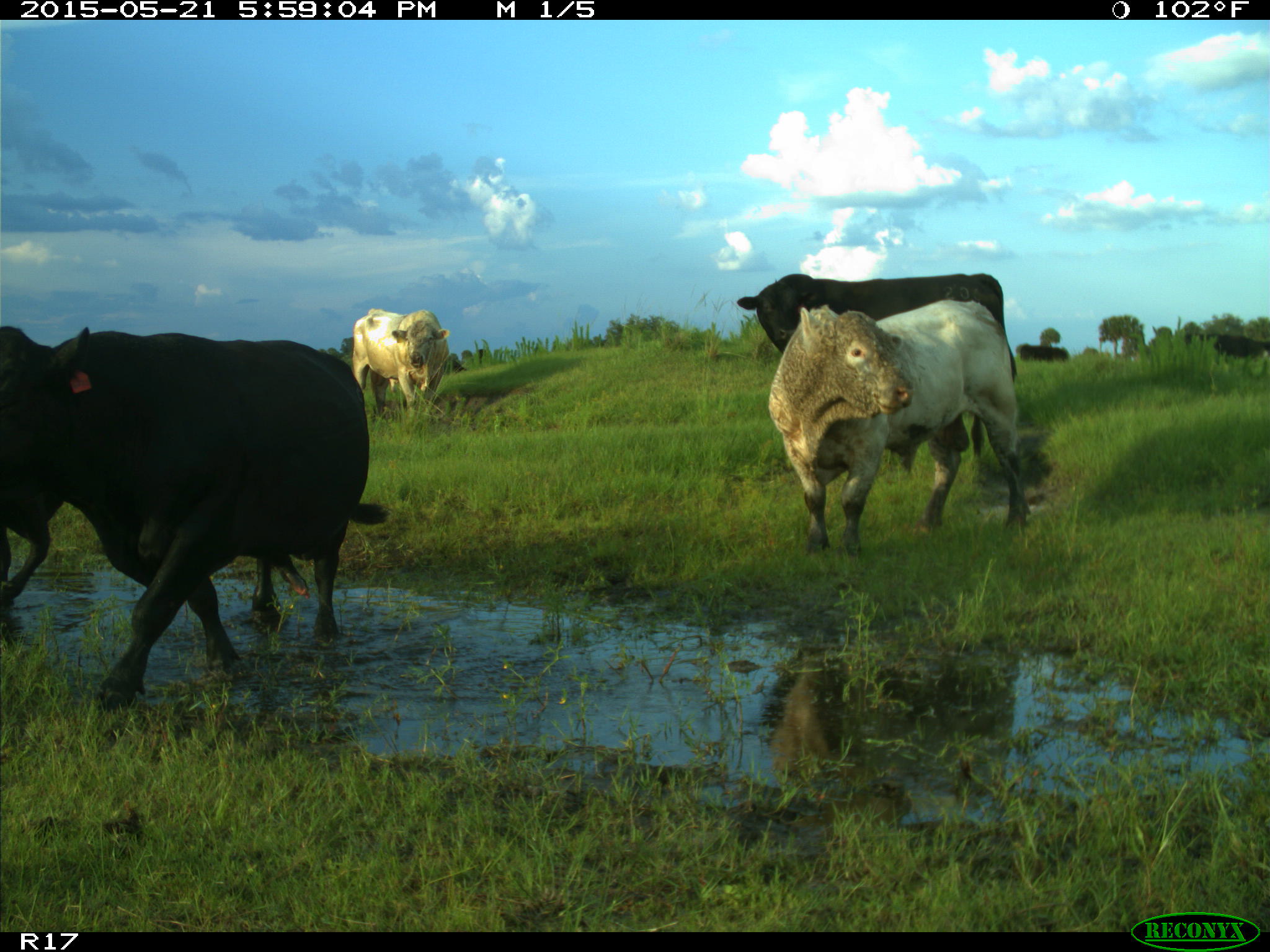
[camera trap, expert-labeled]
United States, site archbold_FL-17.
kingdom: Animalia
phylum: Chordata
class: Mammalia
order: Artiodactyla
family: Bovidae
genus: Bos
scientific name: Bos taurus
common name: domestic cow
Bos taurus (domestic cow).